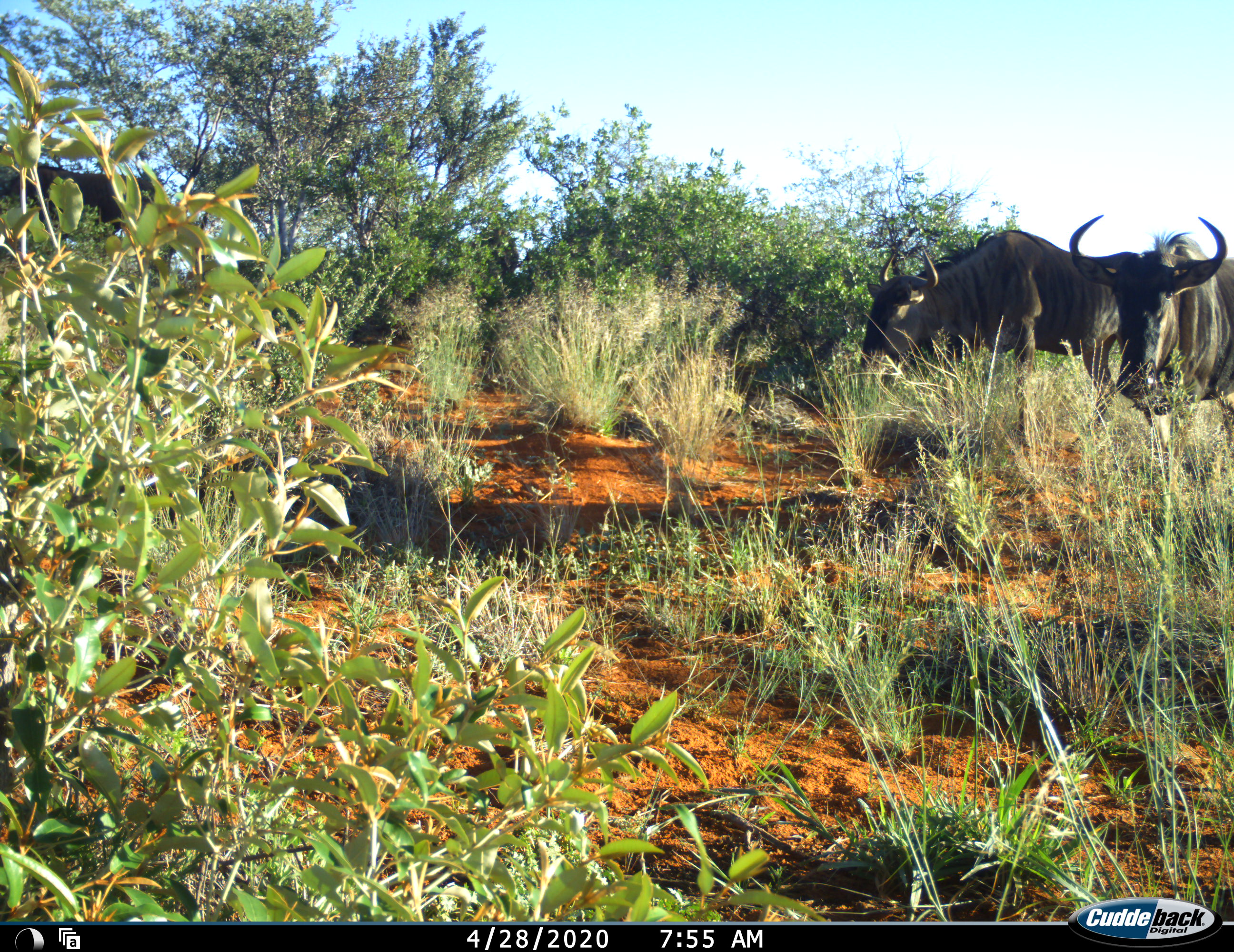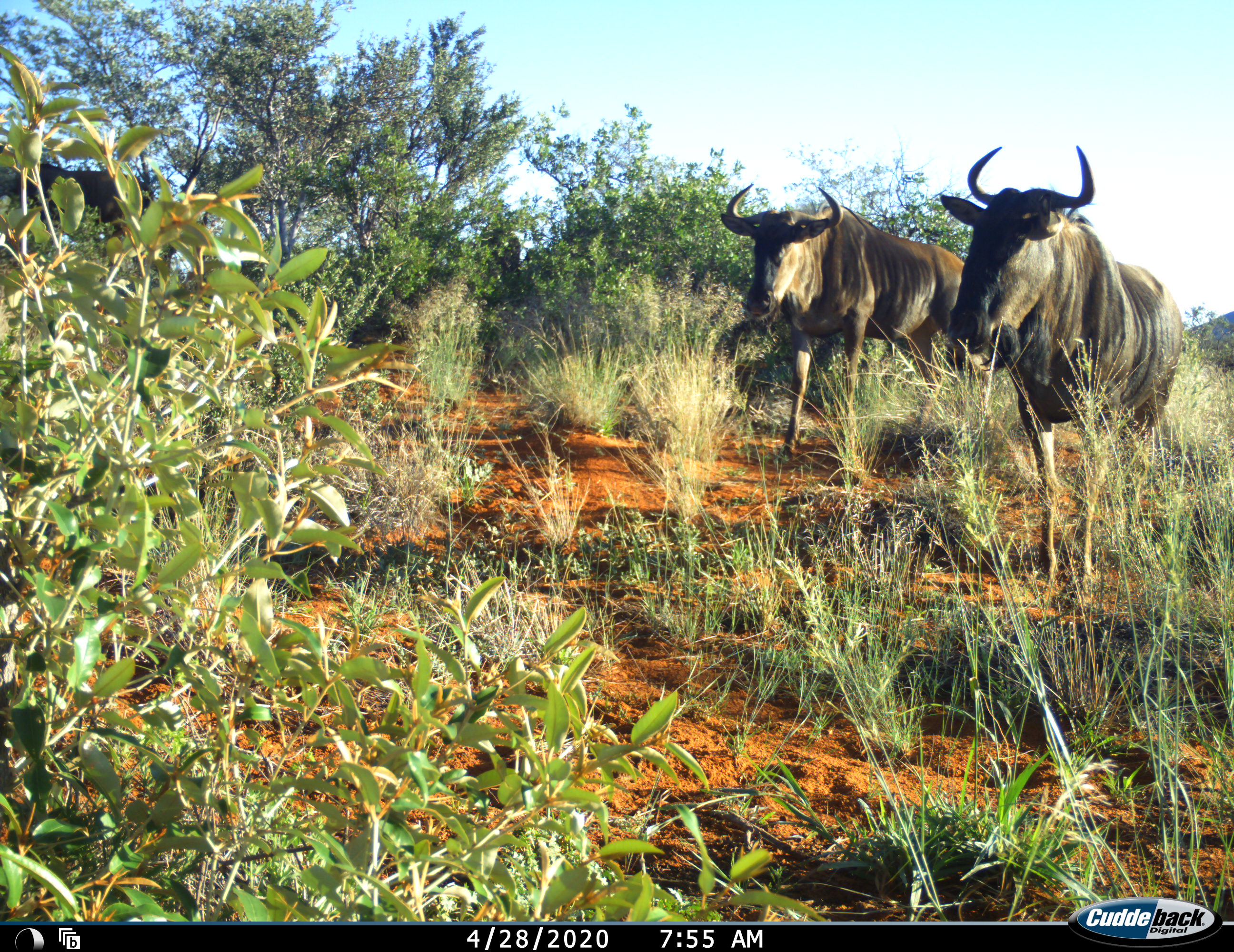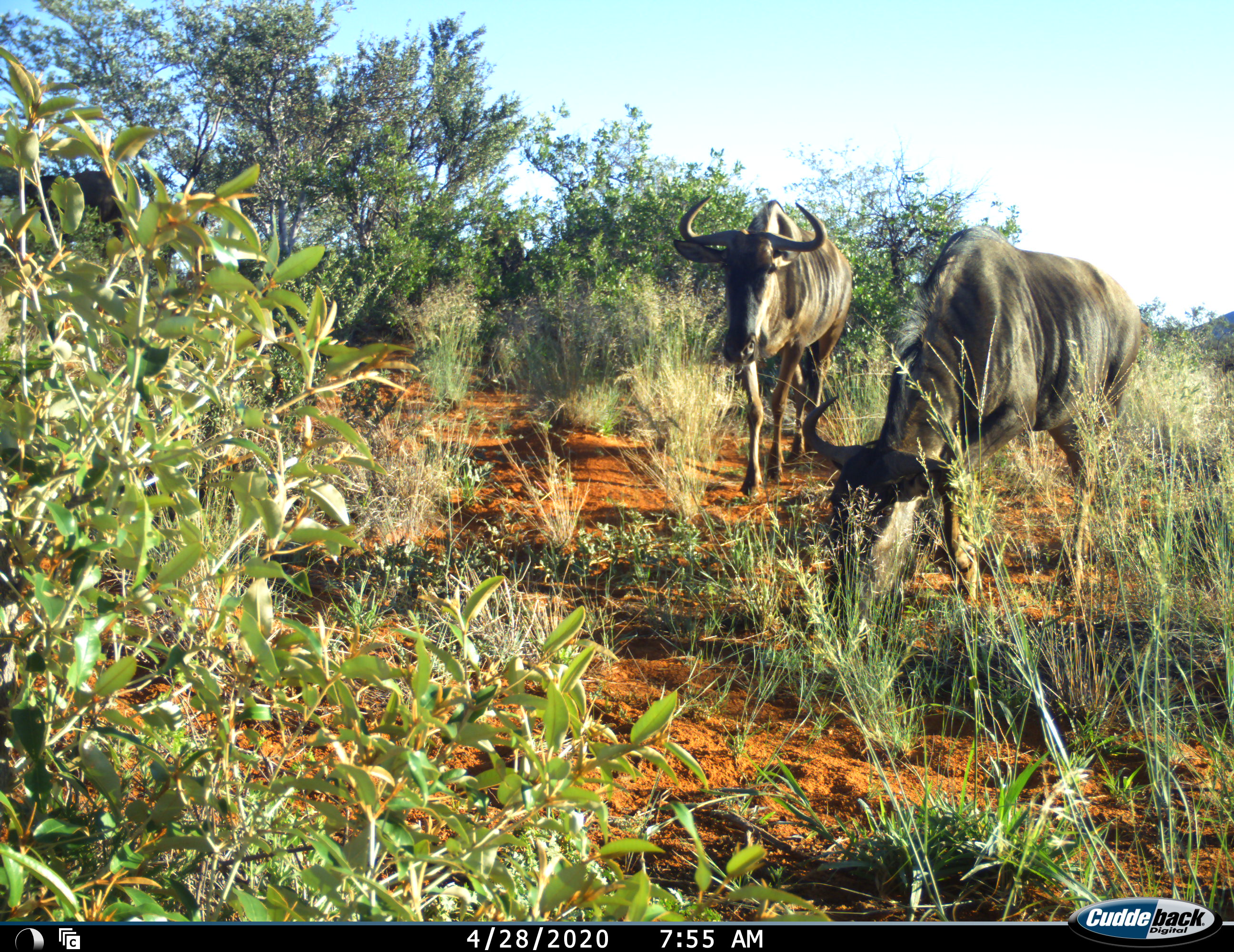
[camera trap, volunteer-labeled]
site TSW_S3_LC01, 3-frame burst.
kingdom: Animalia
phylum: Chordata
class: Mammalia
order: Artiodactyla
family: Bovidae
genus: Connochaetes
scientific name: Connochaetes taurinus taurinus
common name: blue wildebeest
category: wildebeestblue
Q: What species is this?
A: Wildebeestblue (blue wildebeest) (Connochaetes taurinus taurinus).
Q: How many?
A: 2.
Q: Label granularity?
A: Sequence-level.